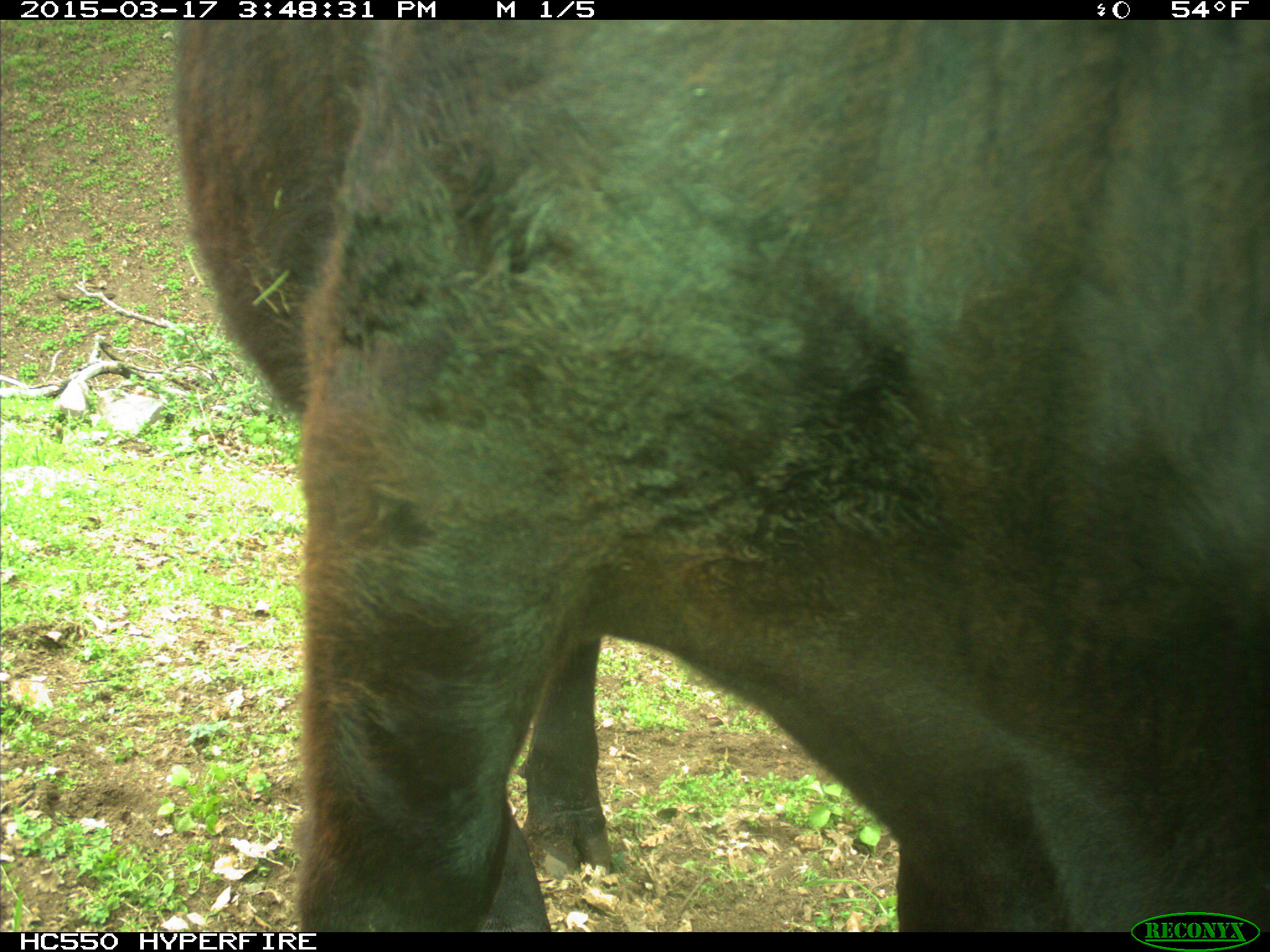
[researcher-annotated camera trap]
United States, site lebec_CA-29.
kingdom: Animalia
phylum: Chordata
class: Mammalia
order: Artiodactyla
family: Bovidae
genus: Bos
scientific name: Bos taurus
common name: domestic cow